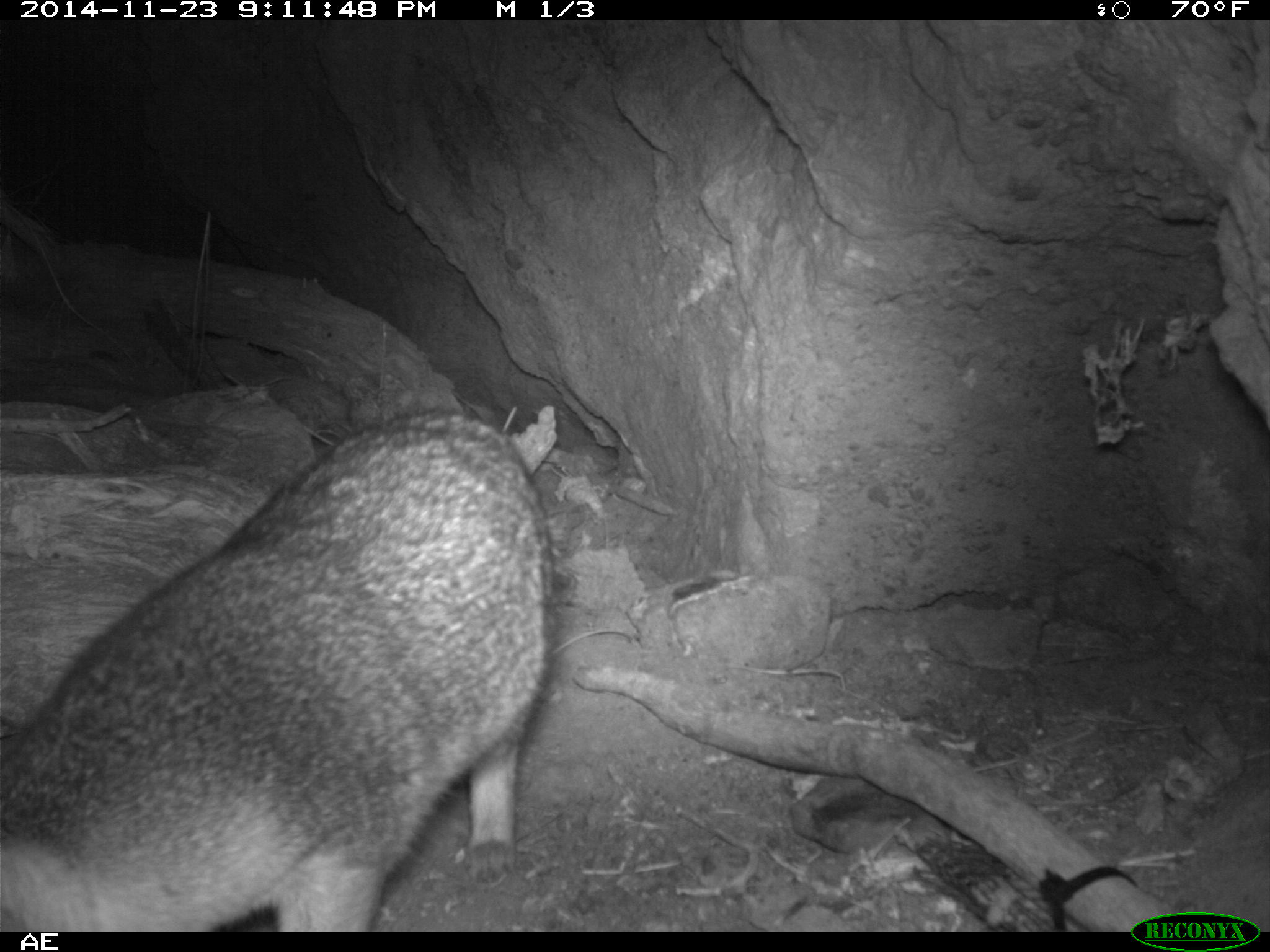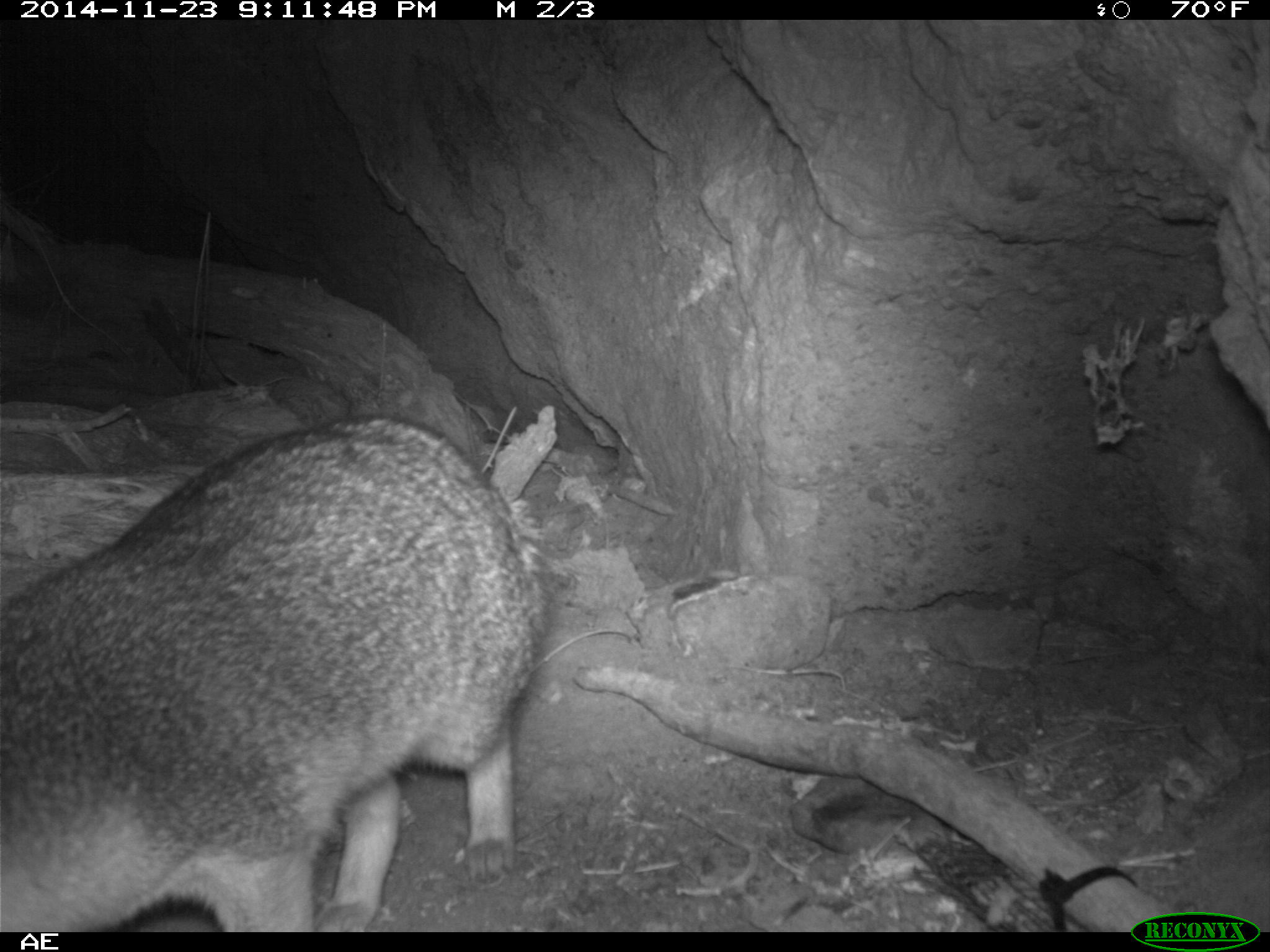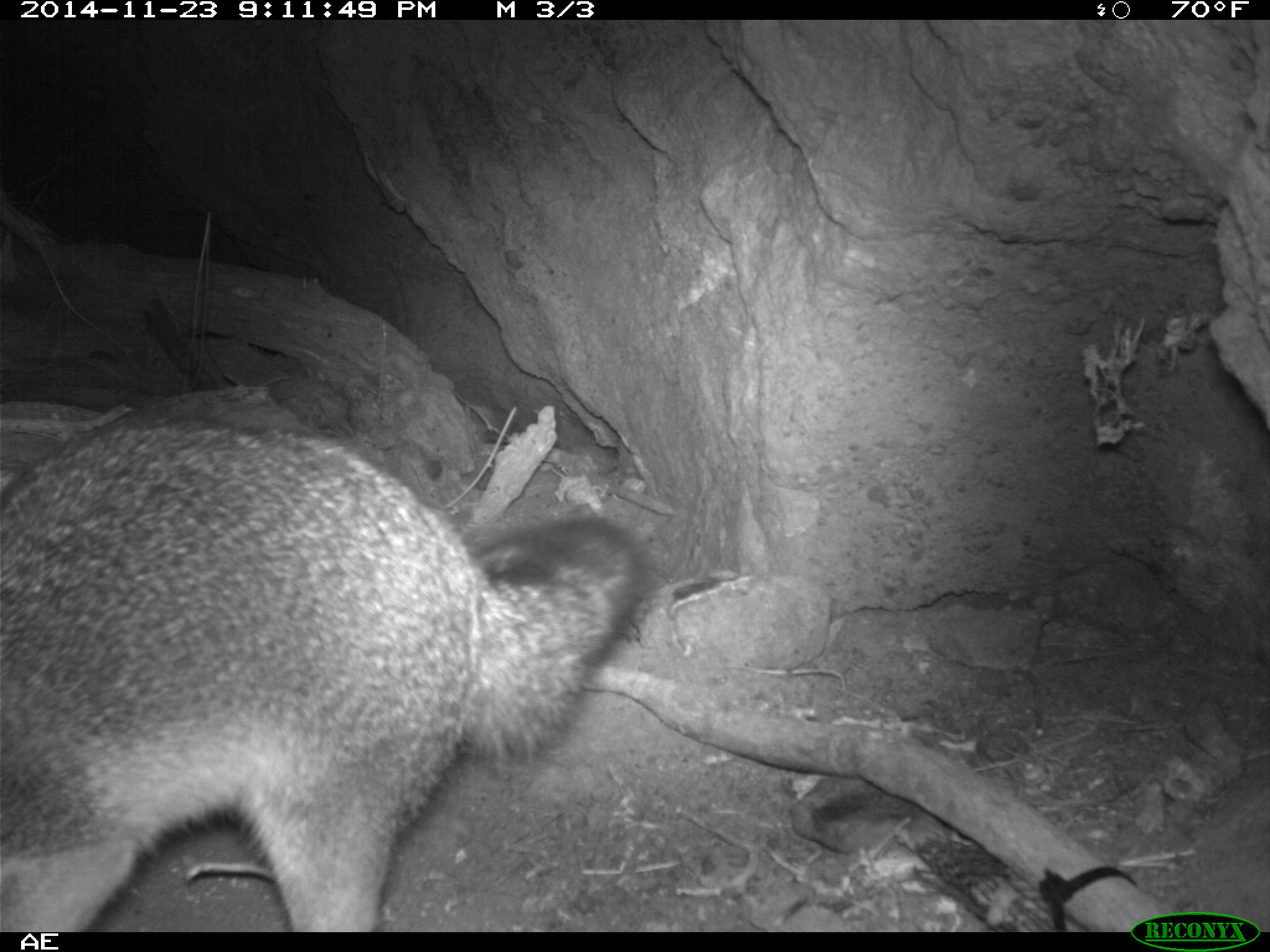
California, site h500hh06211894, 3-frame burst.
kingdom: Animalia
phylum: Chordata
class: Mammalia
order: Carnivora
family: Canidae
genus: Urocyon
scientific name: Urocyon littoralis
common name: island fox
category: fox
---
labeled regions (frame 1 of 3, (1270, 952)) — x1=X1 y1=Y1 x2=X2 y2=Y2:
fox: x1=0 y1=408 x2=558 y2=932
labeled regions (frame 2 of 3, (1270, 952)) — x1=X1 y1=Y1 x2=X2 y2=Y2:
fox: x1=0 y1=412 x2=546 y2=930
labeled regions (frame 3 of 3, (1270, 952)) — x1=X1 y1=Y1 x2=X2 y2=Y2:
fox: x1=0 y1=415 x2=652 y2=932